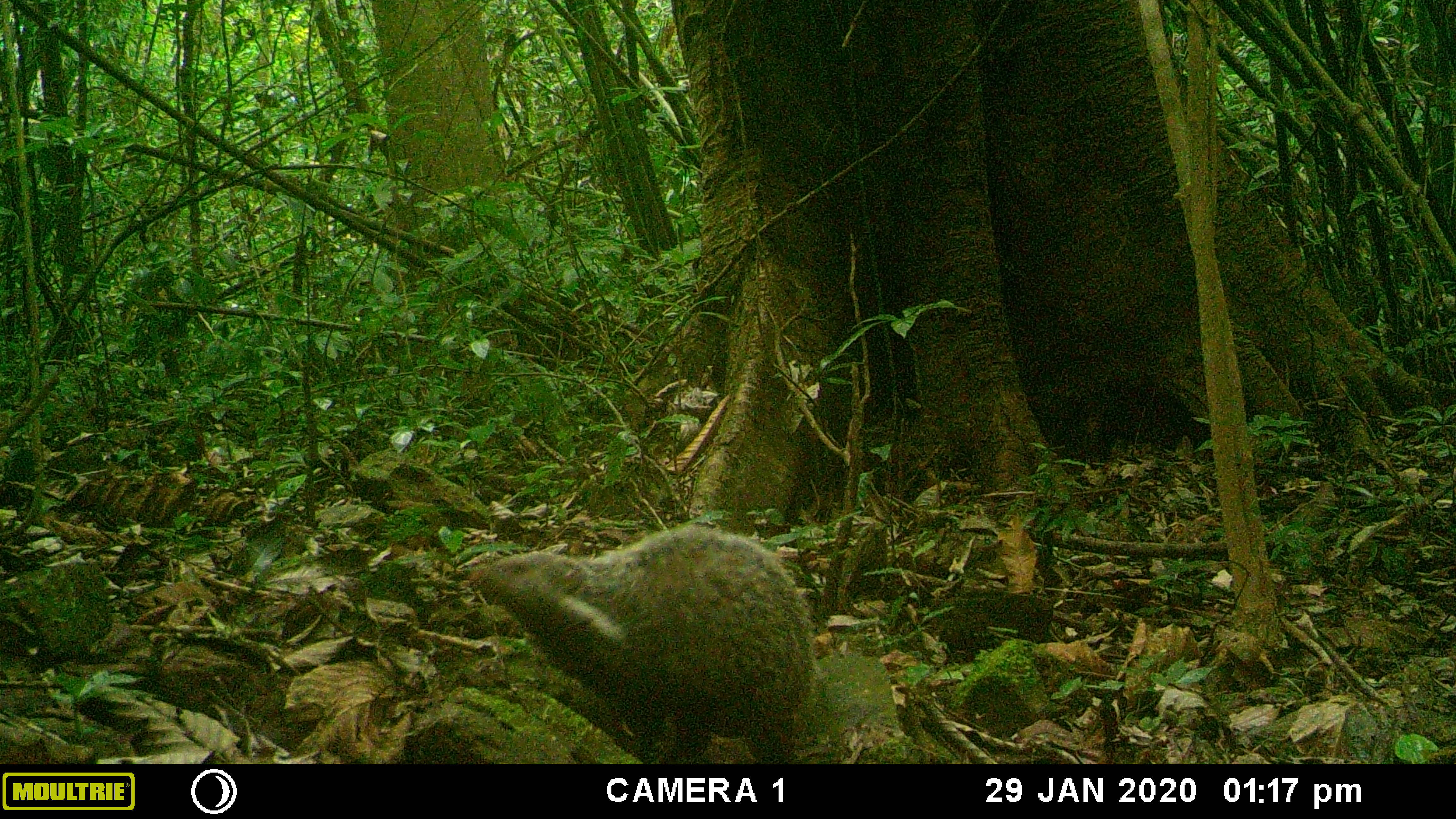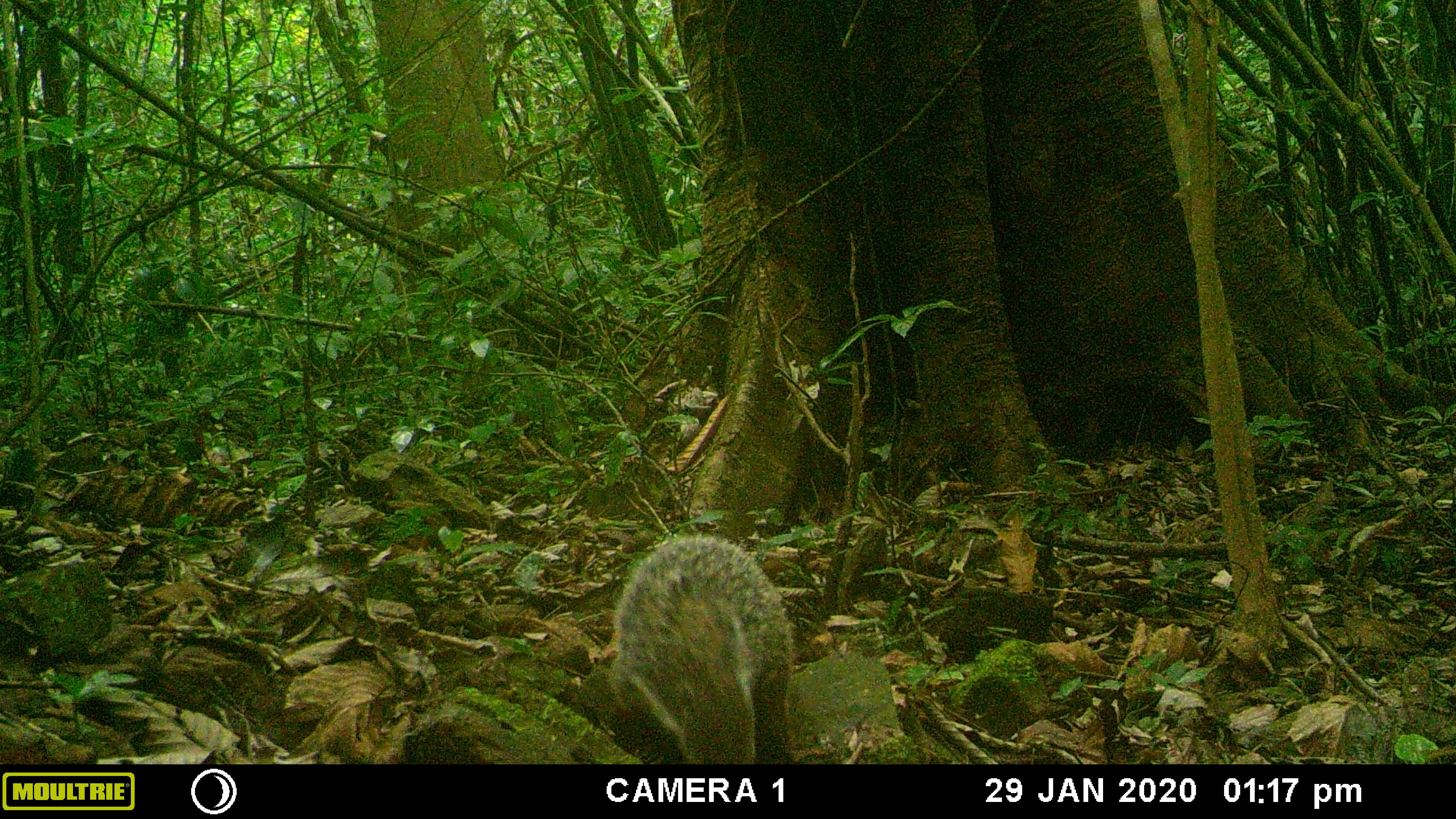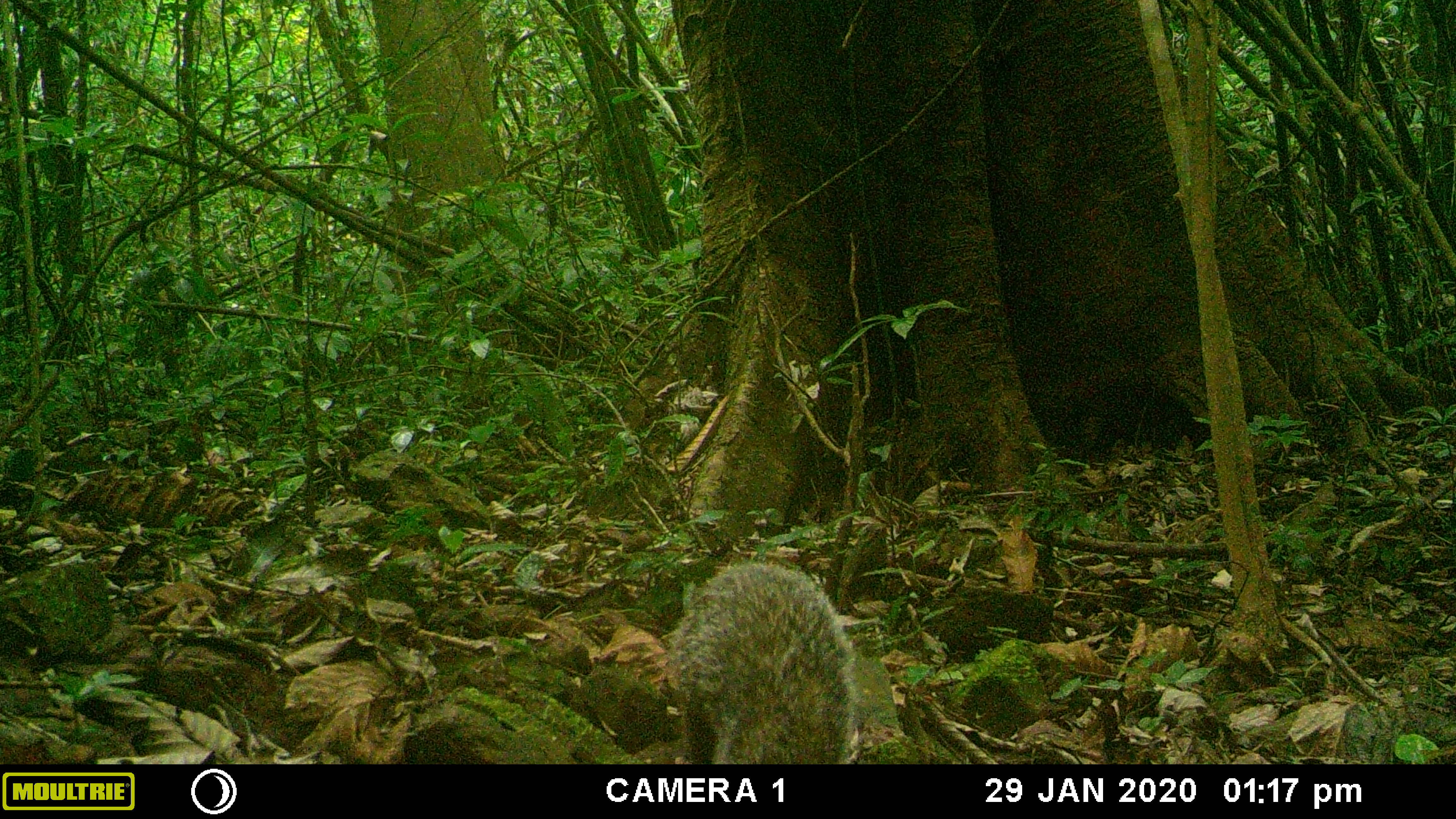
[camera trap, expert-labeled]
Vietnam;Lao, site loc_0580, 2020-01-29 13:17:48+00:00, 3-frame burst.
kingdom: Animalia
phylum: Chordata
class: Mammalia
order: Carnivora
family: Herpestidae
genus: Urva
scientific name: Urva urva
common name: crab-eating mongoose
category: crab eating mongoose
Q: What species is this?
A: Crab eating mongoose (crab-eating mongoose) (Urva urva).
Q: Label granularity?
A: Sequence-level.